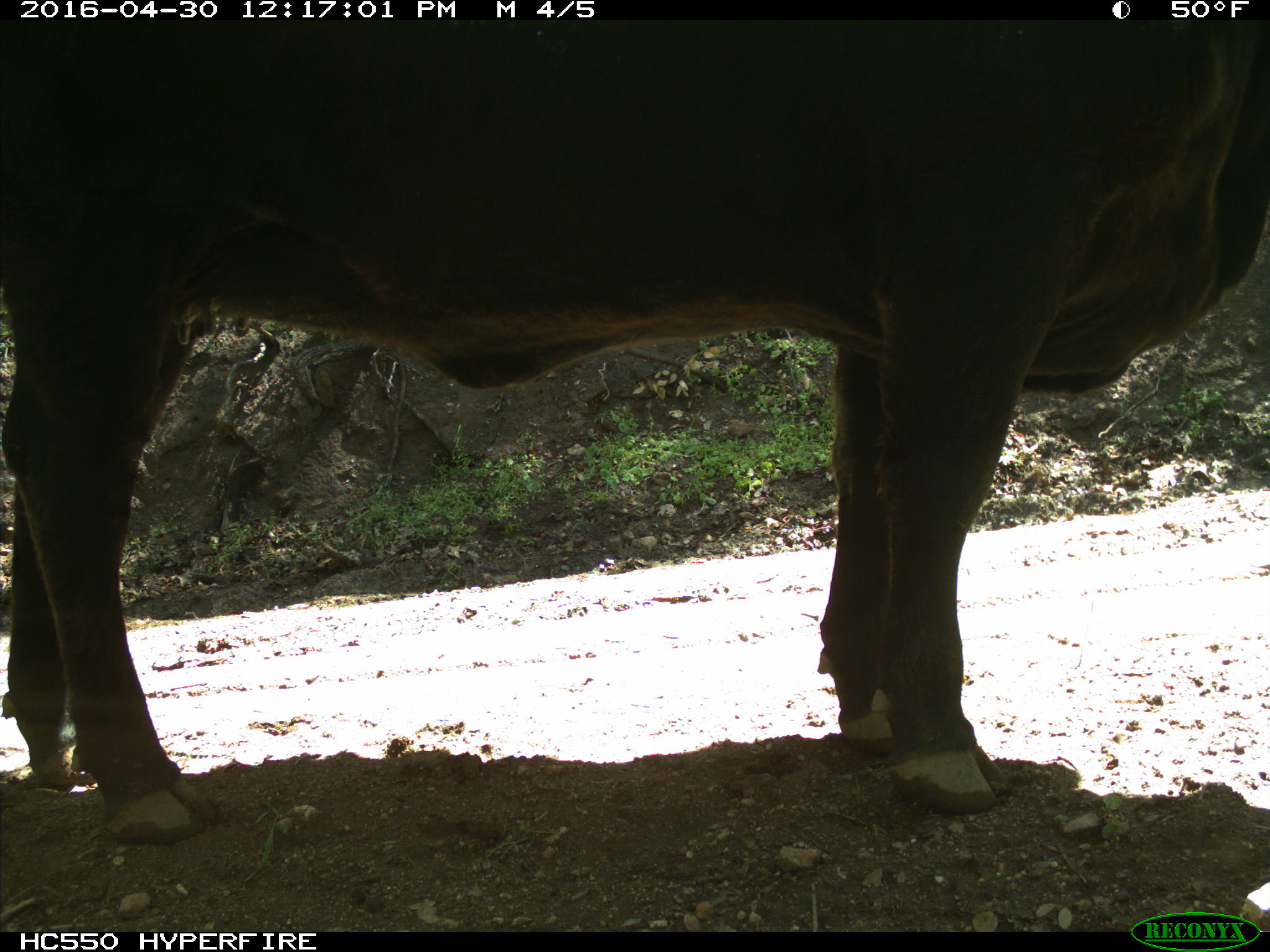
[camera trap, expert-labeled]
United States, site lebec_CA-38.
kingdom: Animalia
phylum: Chordata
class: Mammalia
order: Artiodactyla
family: Bovidae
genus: Bos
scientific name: Bos taurus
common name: domestic cow